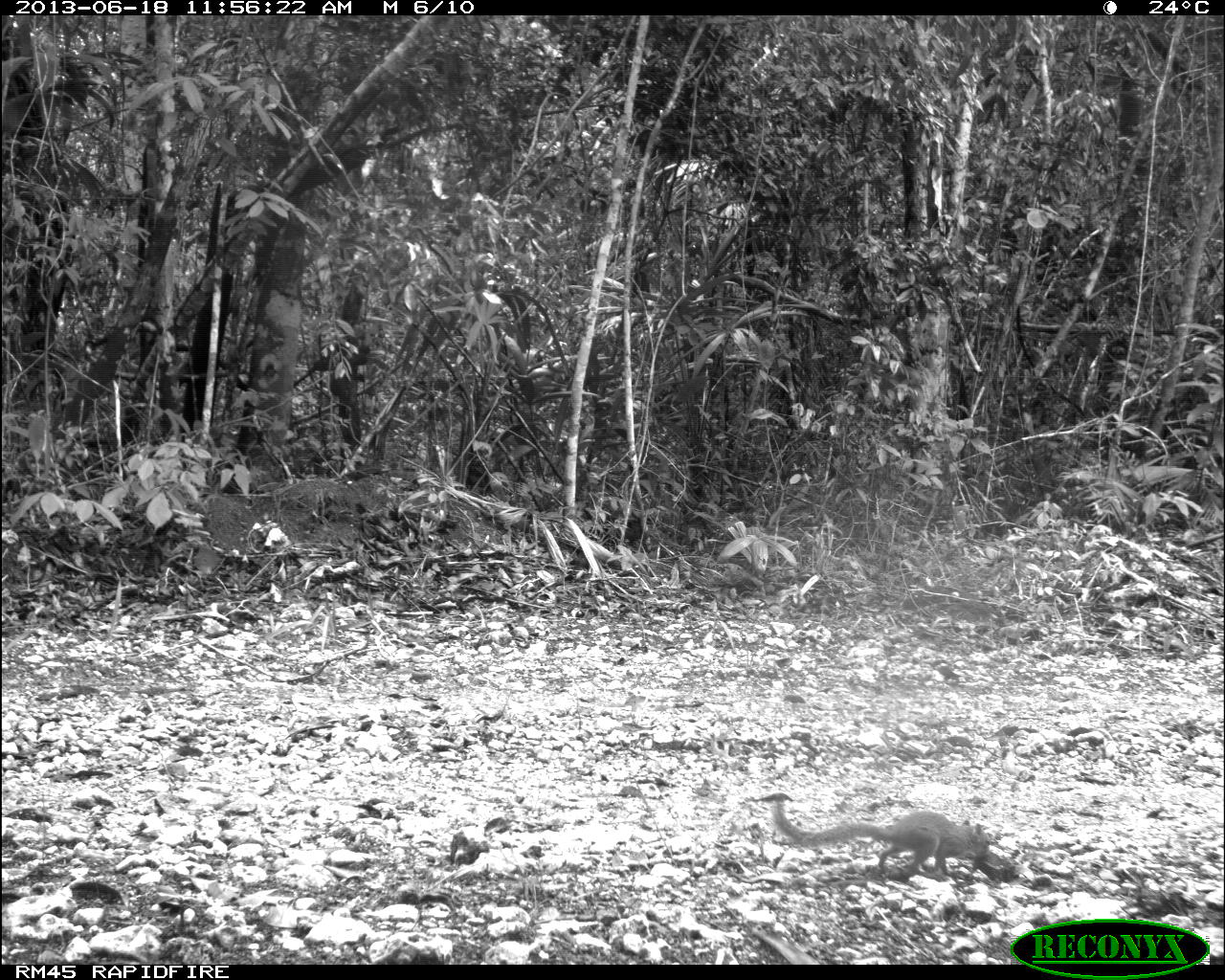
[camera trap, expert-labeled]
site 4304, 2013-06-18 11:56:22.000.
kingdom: Animalia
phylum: Chordata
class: Mammalia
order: Rodentia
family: Sciuridae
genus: Sciurus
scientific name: Sciurus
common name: squirrel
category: sciurus sp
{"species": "sciurus sp (squirrel) (Sciurus)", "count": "1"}